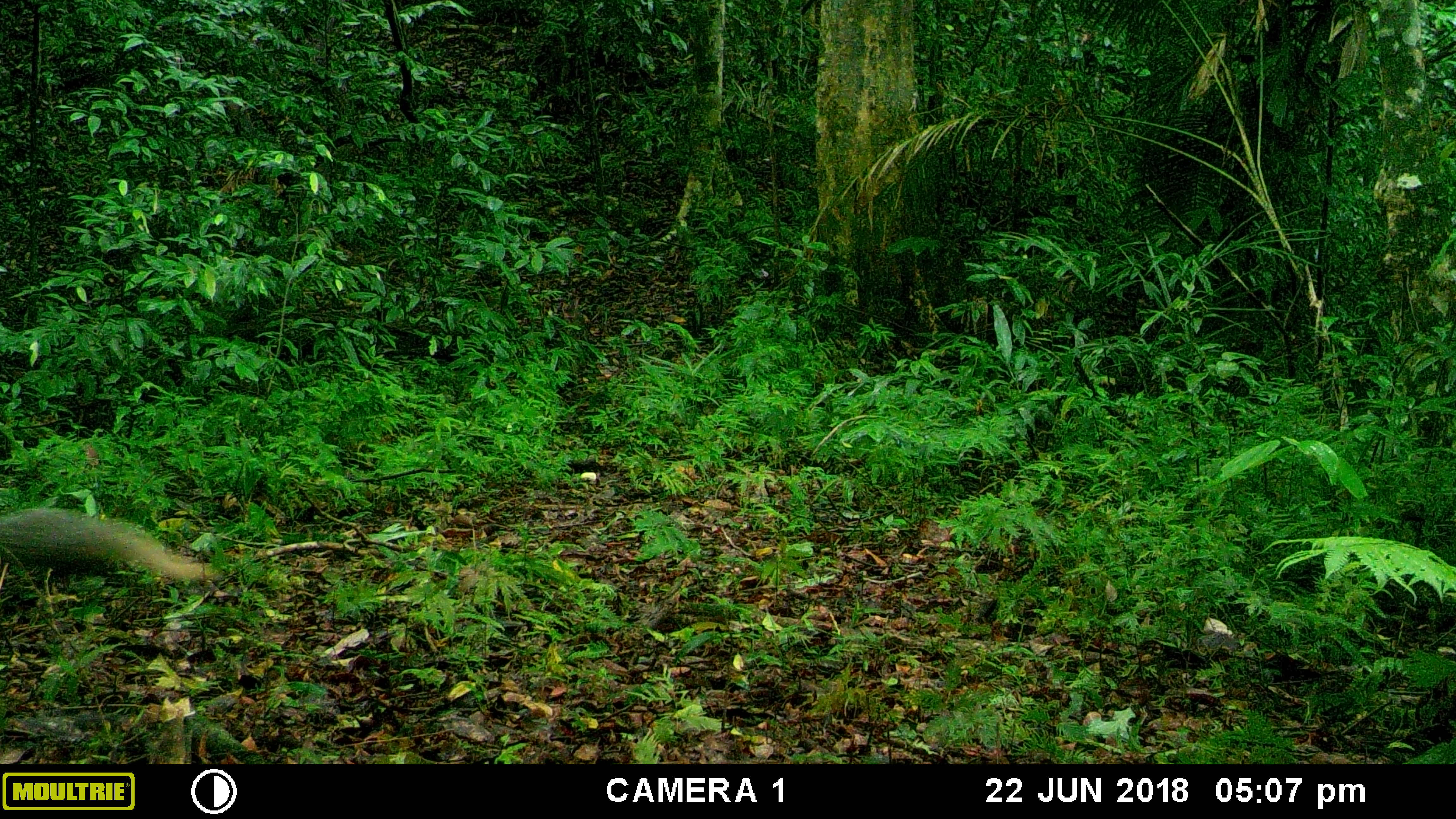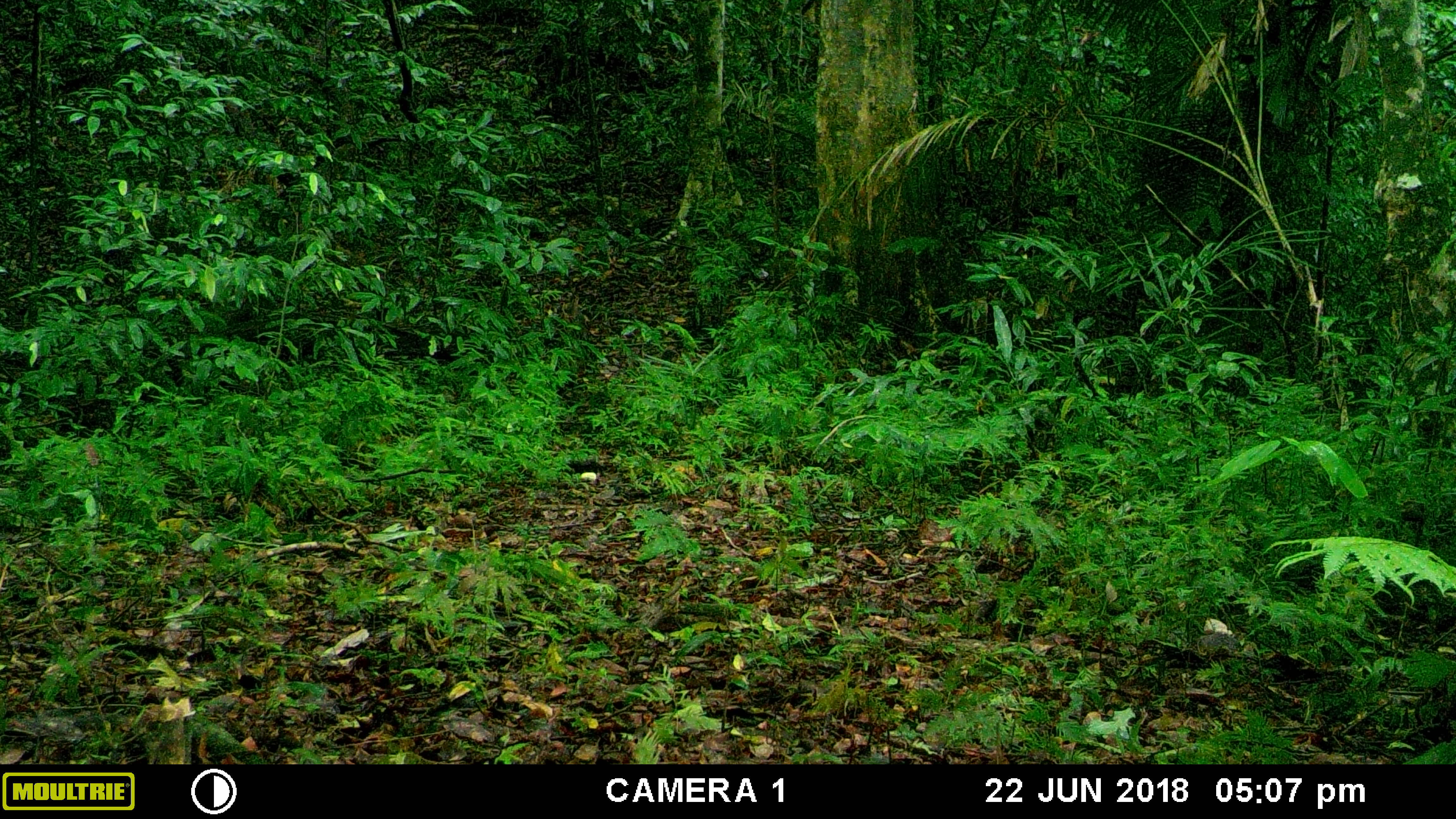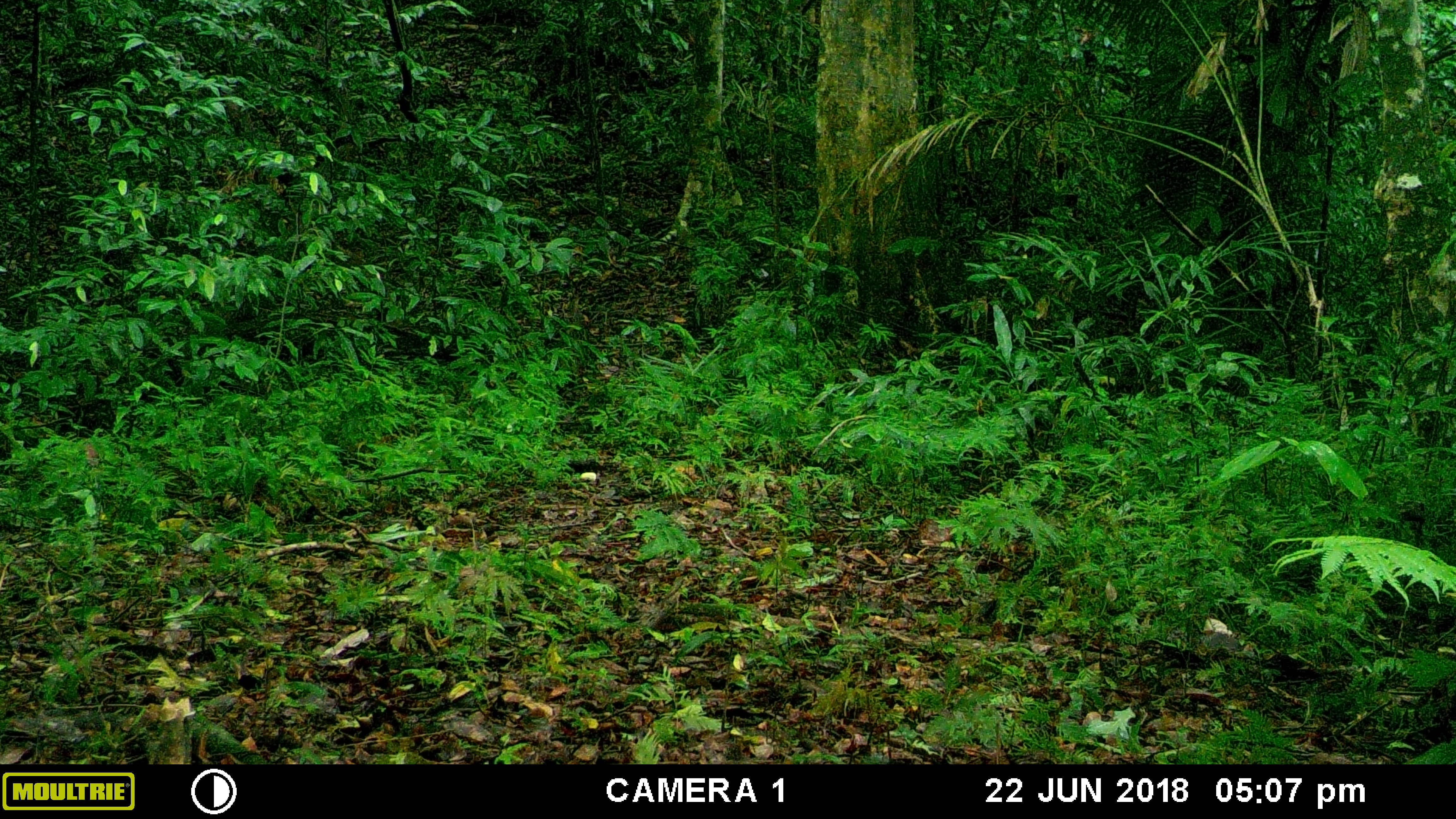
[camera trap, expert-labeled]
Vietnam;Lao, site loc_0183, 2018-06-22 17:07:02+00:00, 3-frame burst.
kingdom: Animalia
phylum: Chordata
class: Mammalia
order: Carnivora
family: Herpestidae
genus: Urva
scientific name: Urva urva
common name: crab-eating mongoose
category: crab eating mongoose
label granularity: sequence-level